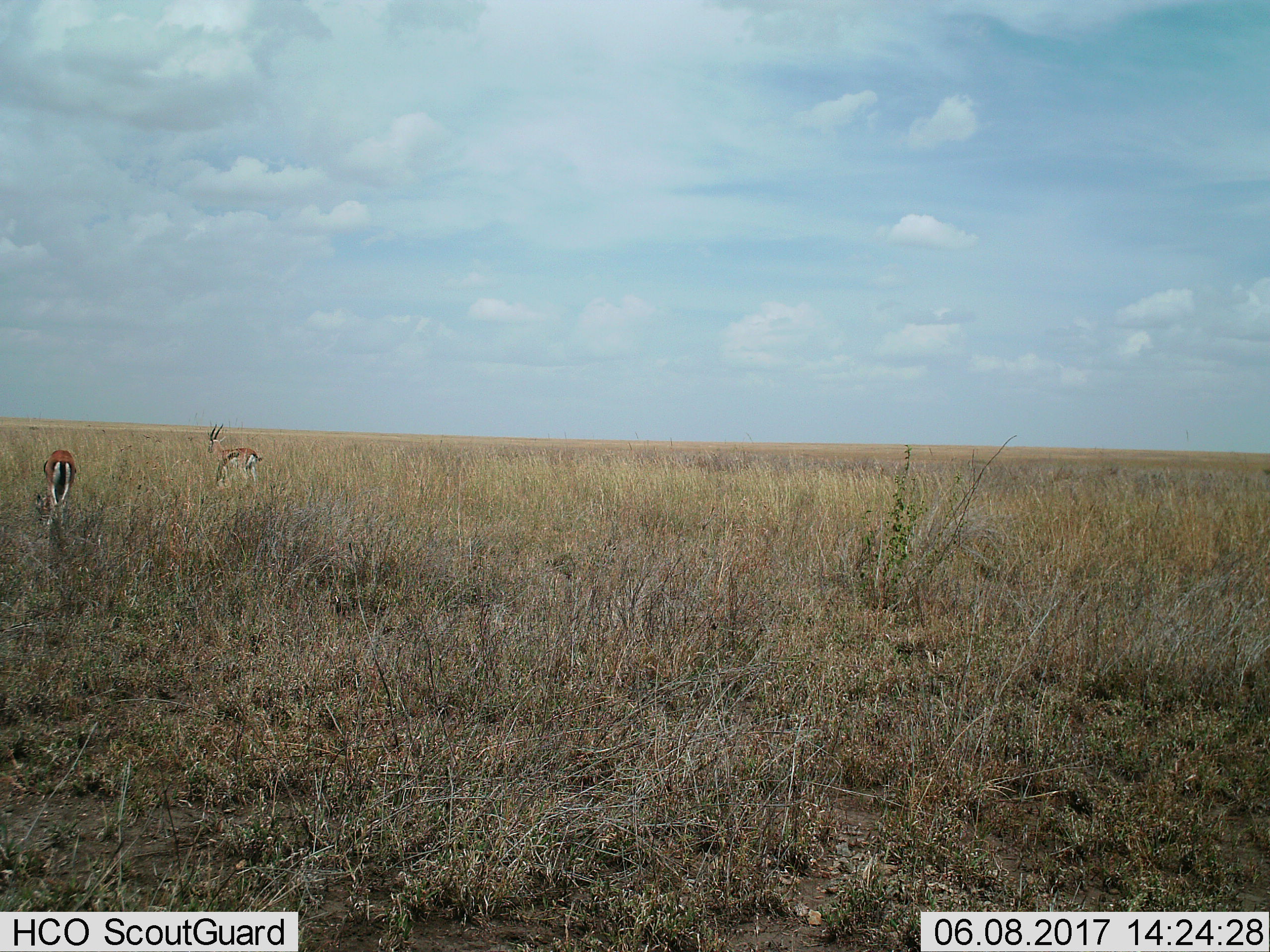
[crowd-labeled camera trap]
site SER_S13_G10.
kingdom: Animalia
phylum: Chordata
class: Mammalia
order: Artiodactyla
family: Bovidae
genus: Eudorcas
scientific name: Eudorcas thomsonii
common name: thomson's gazelle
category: gazellethomsons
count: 2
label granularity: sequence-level